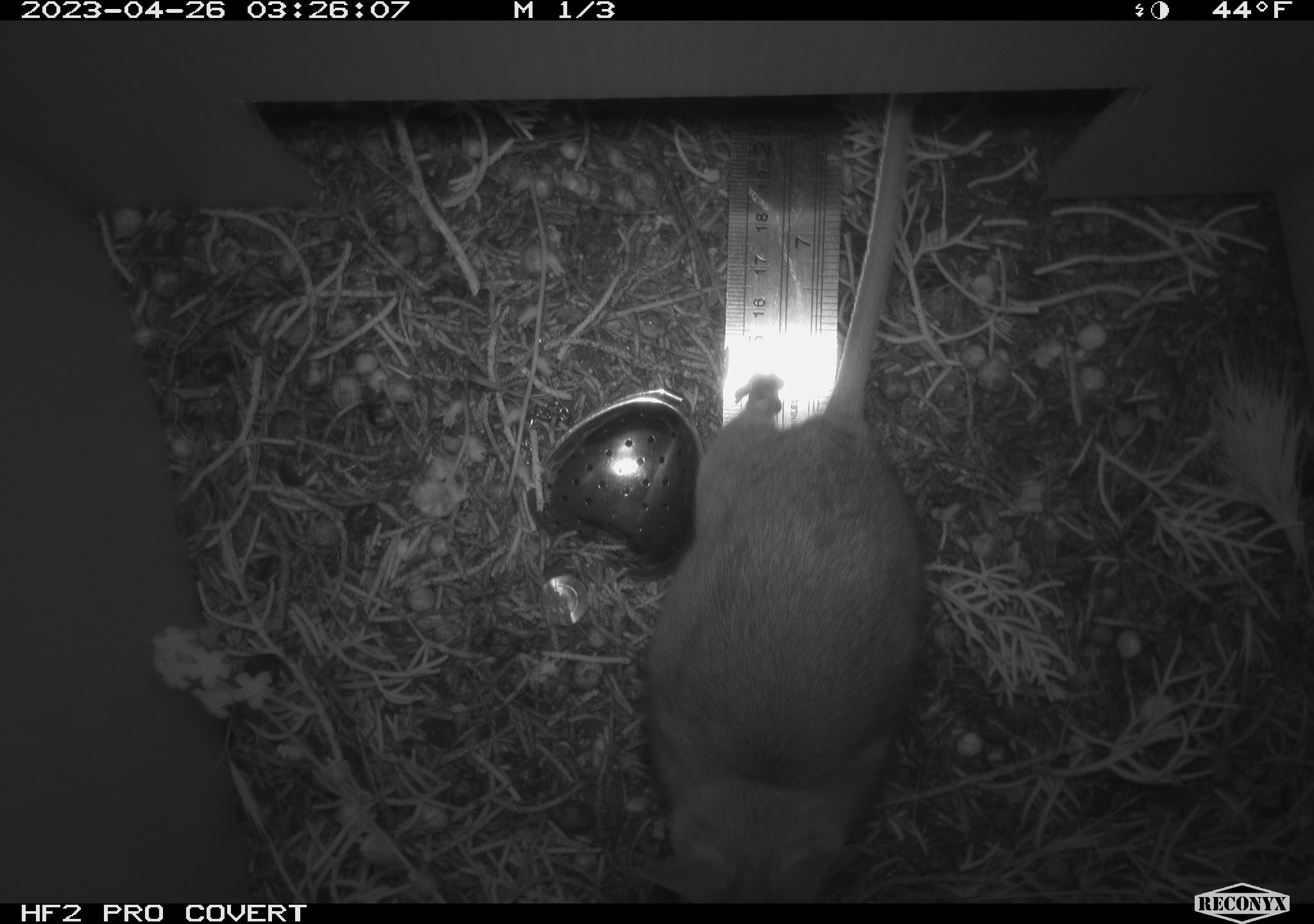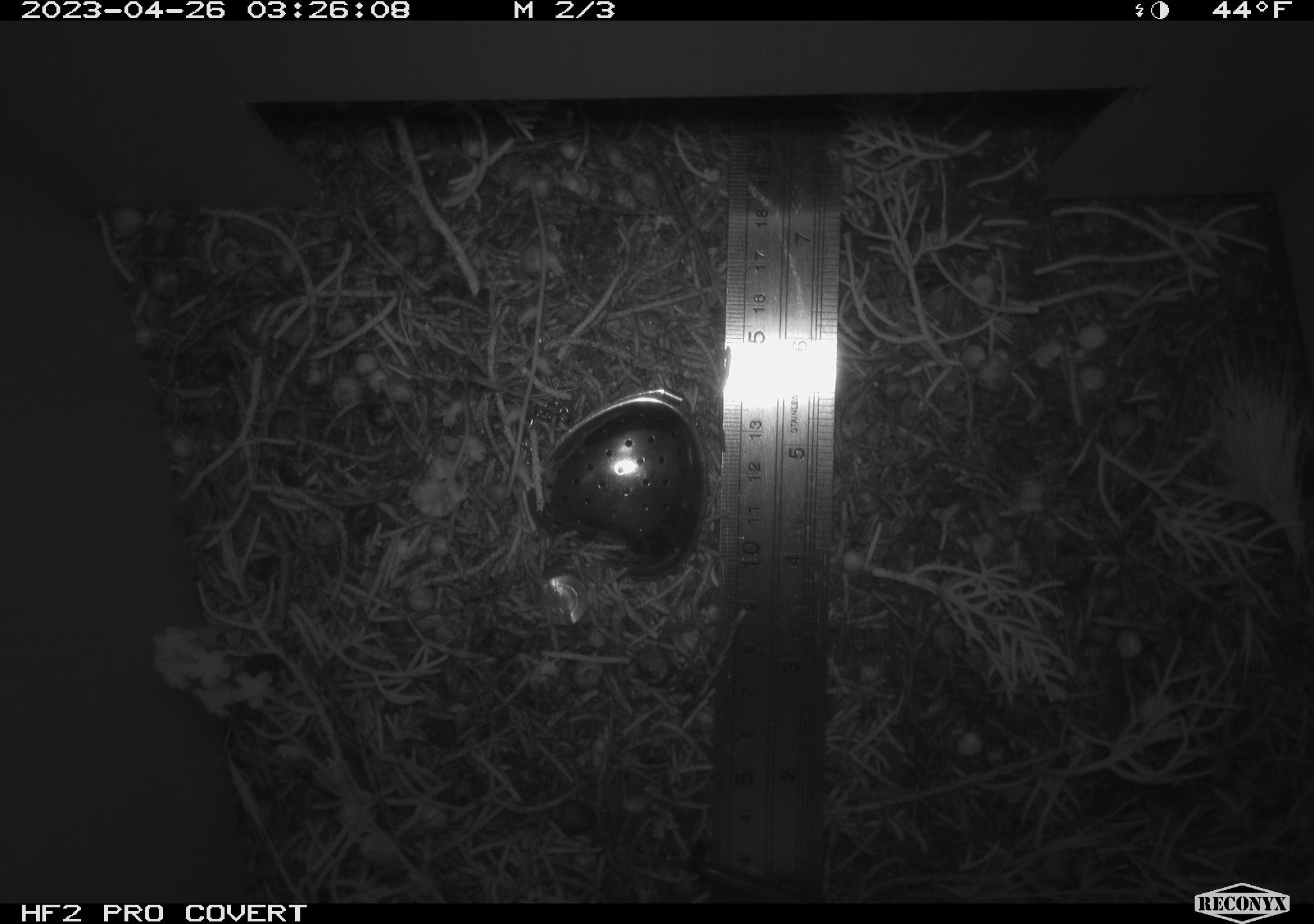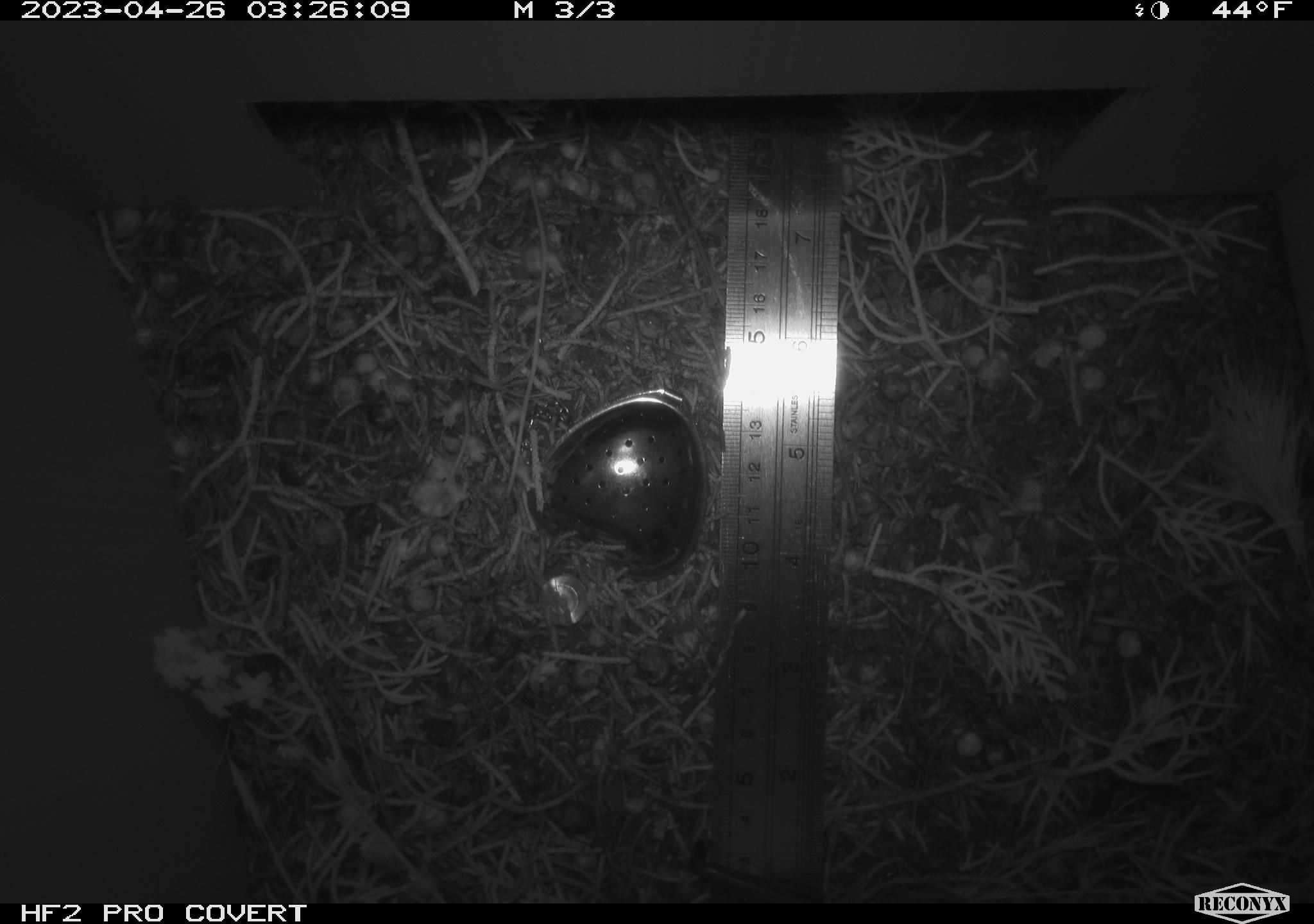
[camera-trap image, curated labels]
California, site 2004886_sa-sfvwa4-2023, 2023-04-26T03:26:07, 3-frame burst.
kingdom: Animalia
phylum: Chordata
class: Mammalia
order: Rodentia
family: Cricetidae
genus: Neotoma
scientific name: Neotoma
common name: pack rat or woodrat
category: neotoma species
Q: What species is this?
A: Neotoma species (pack rat or woodrat) (Neotoma).